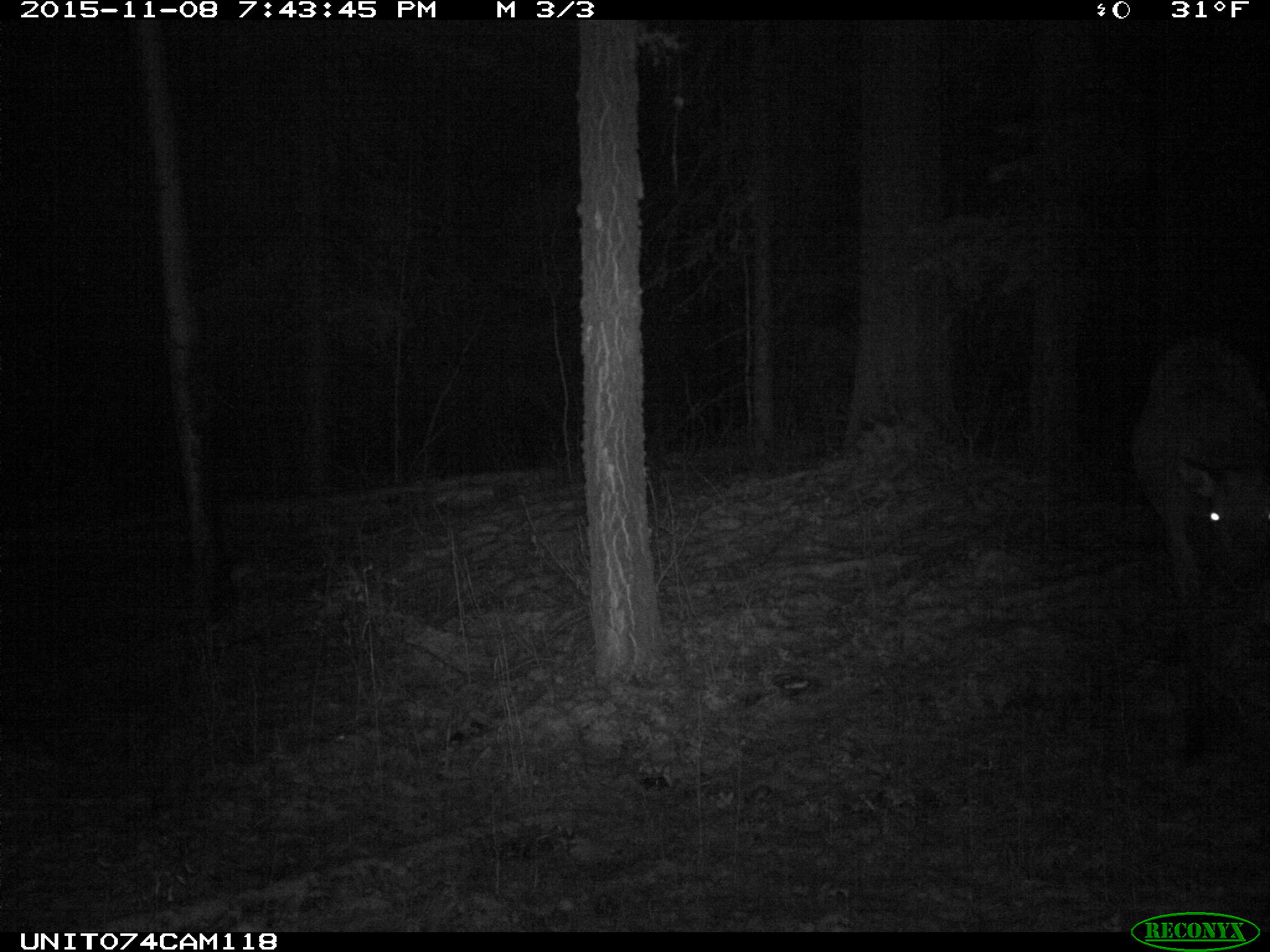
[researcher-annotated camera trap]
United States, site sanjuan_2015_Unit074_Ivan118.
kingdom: Animalia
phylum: Chordata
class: Mammalia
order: Artiodactyla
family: Cervidae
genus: Cervus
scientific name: Cervus elaphus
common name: red deer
Cervus elaphus (red deer).